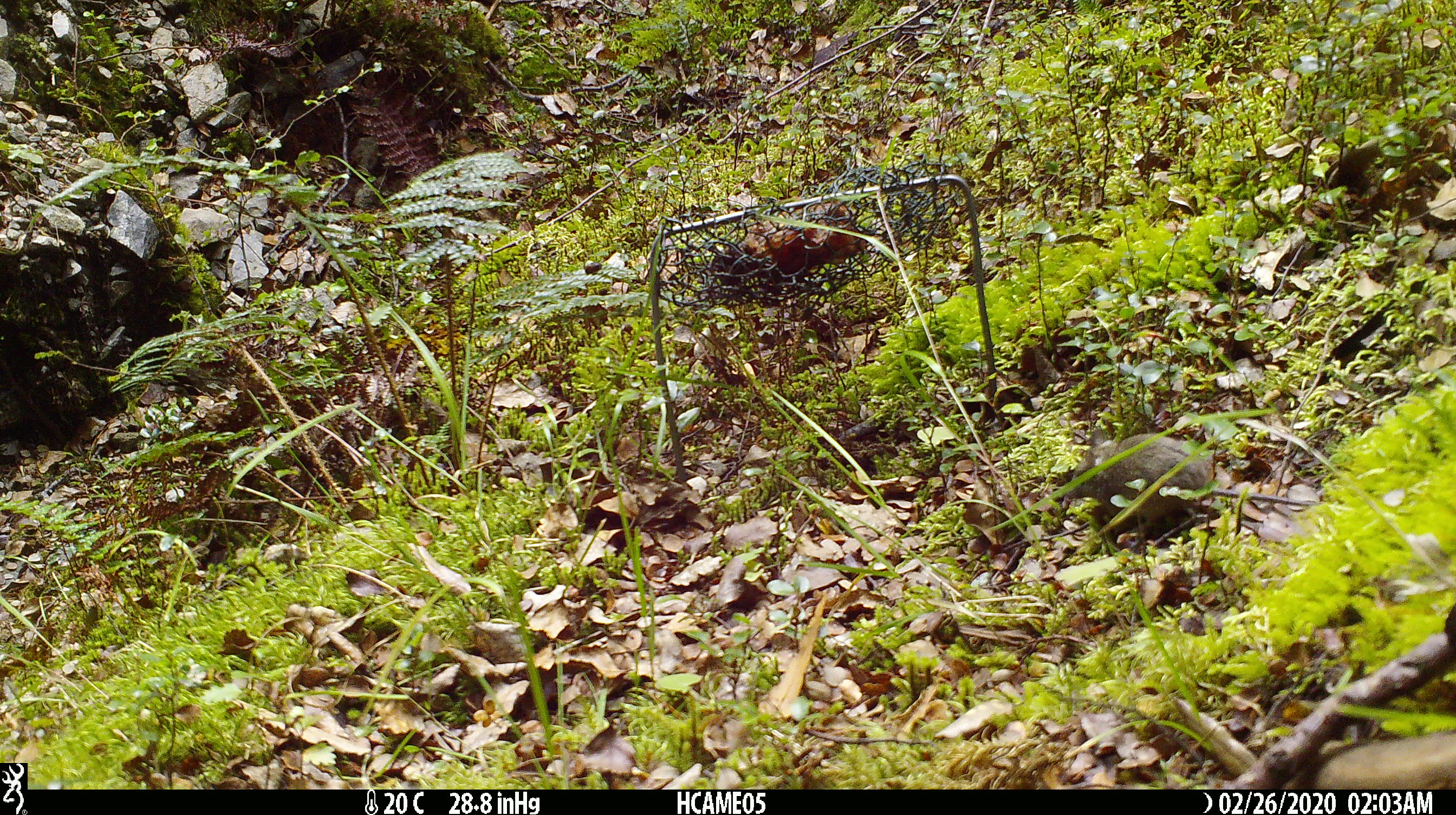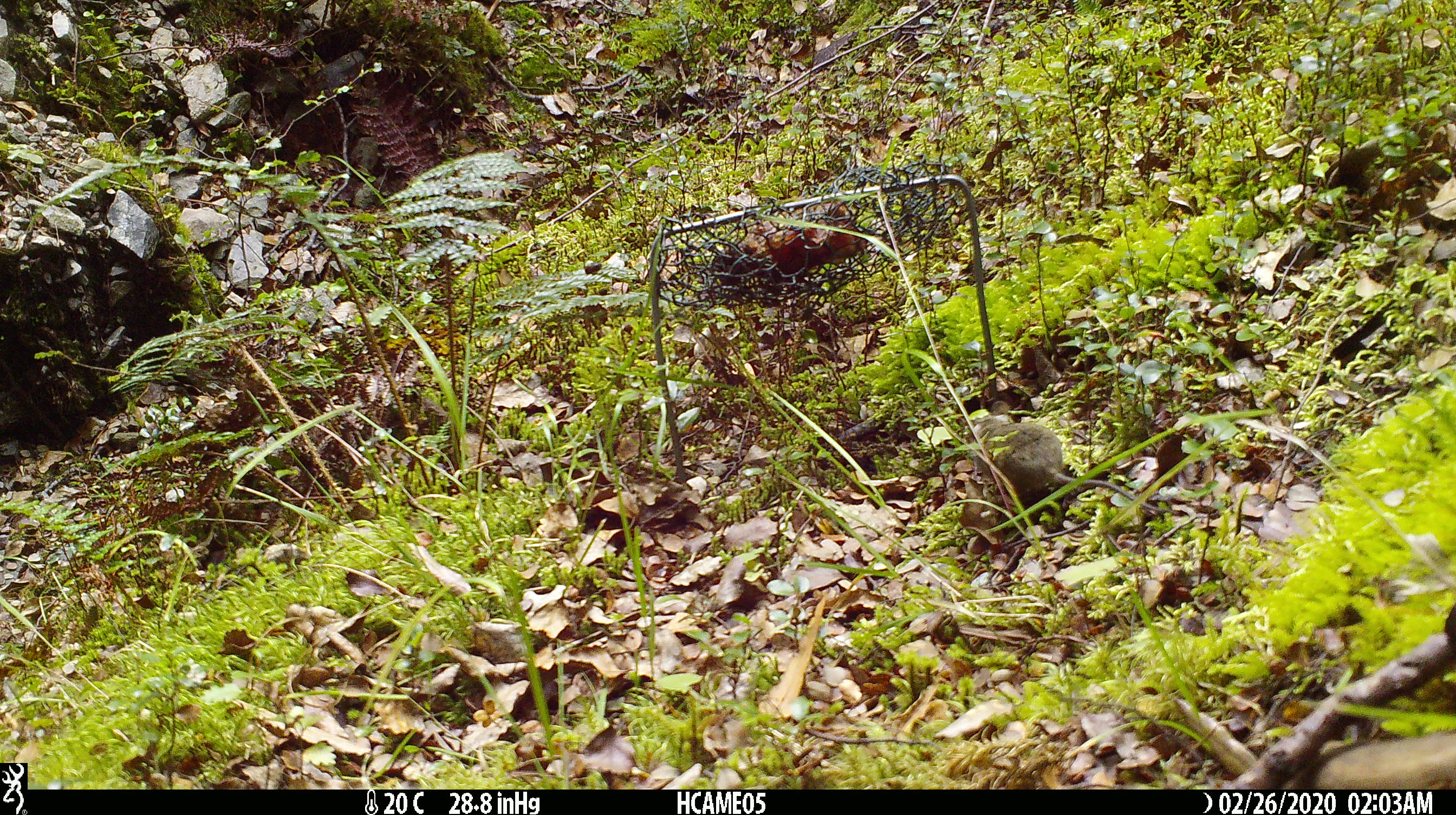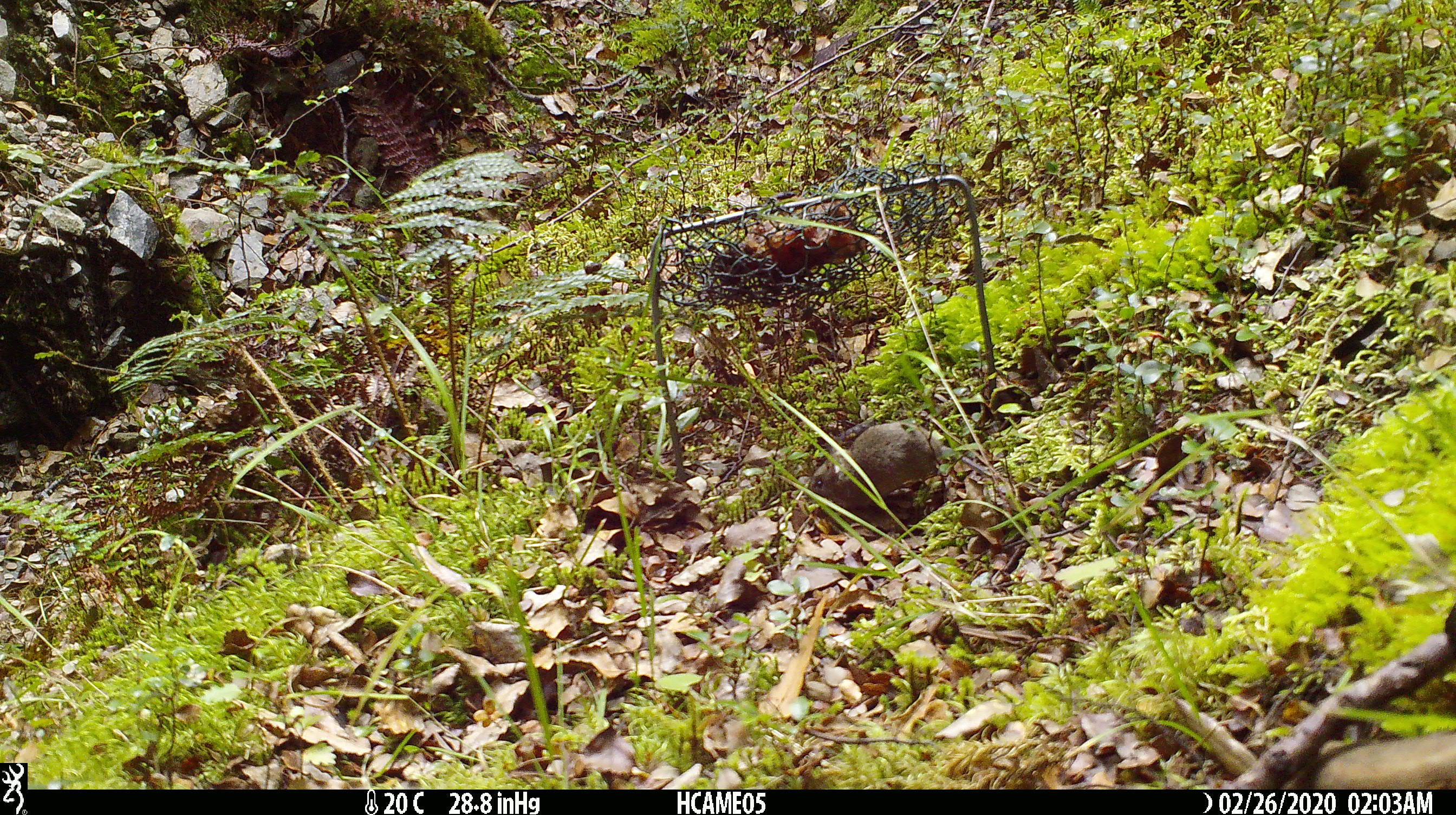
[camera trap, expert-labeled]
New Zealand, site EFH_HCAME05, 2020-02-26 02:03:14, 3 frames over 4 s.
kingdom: Animalia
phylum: Chordata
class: Mammalia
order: Rodentia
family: Muridae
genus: Mus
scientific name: Mus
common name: mouse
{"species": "mouse (Mus)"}